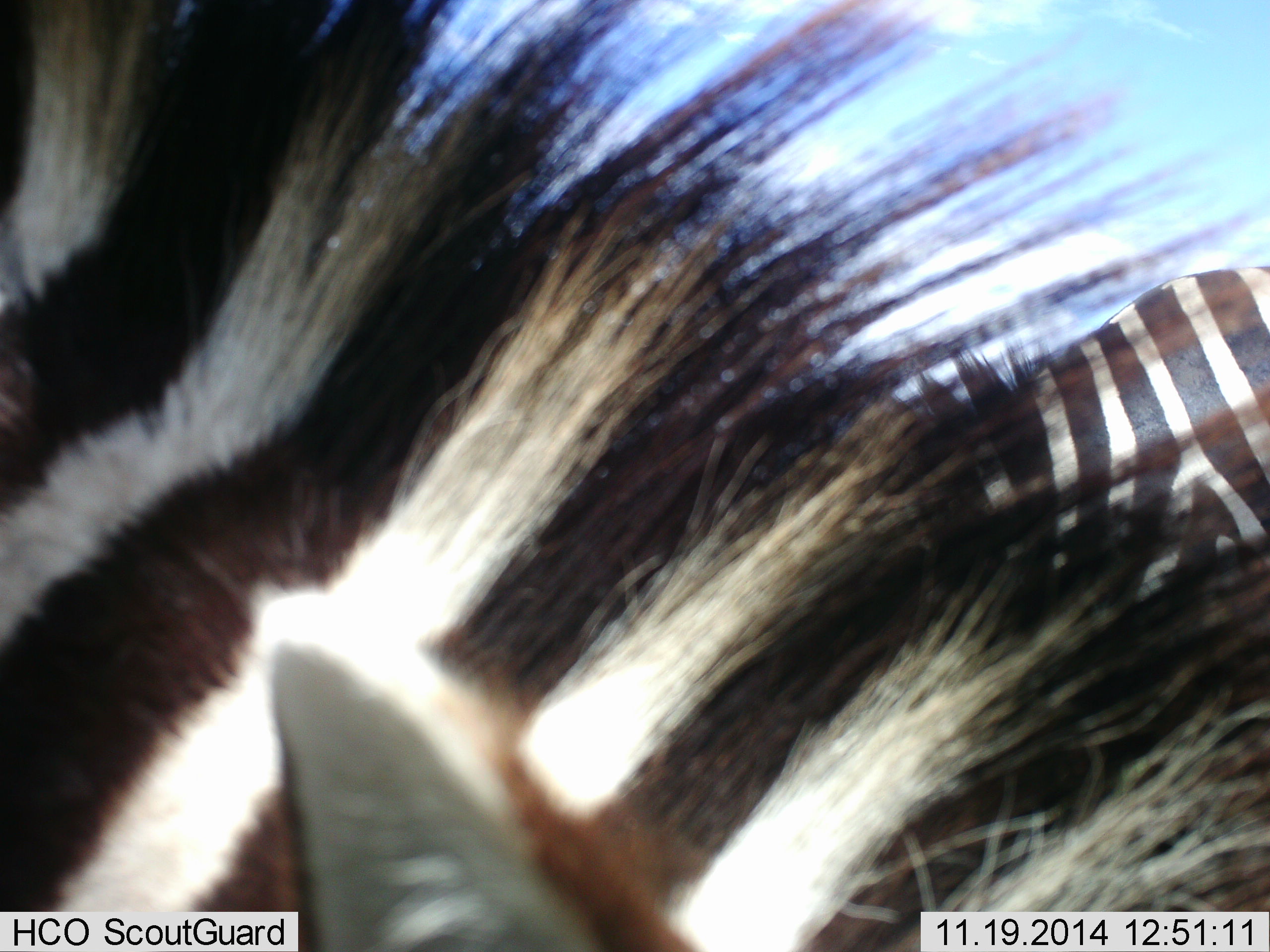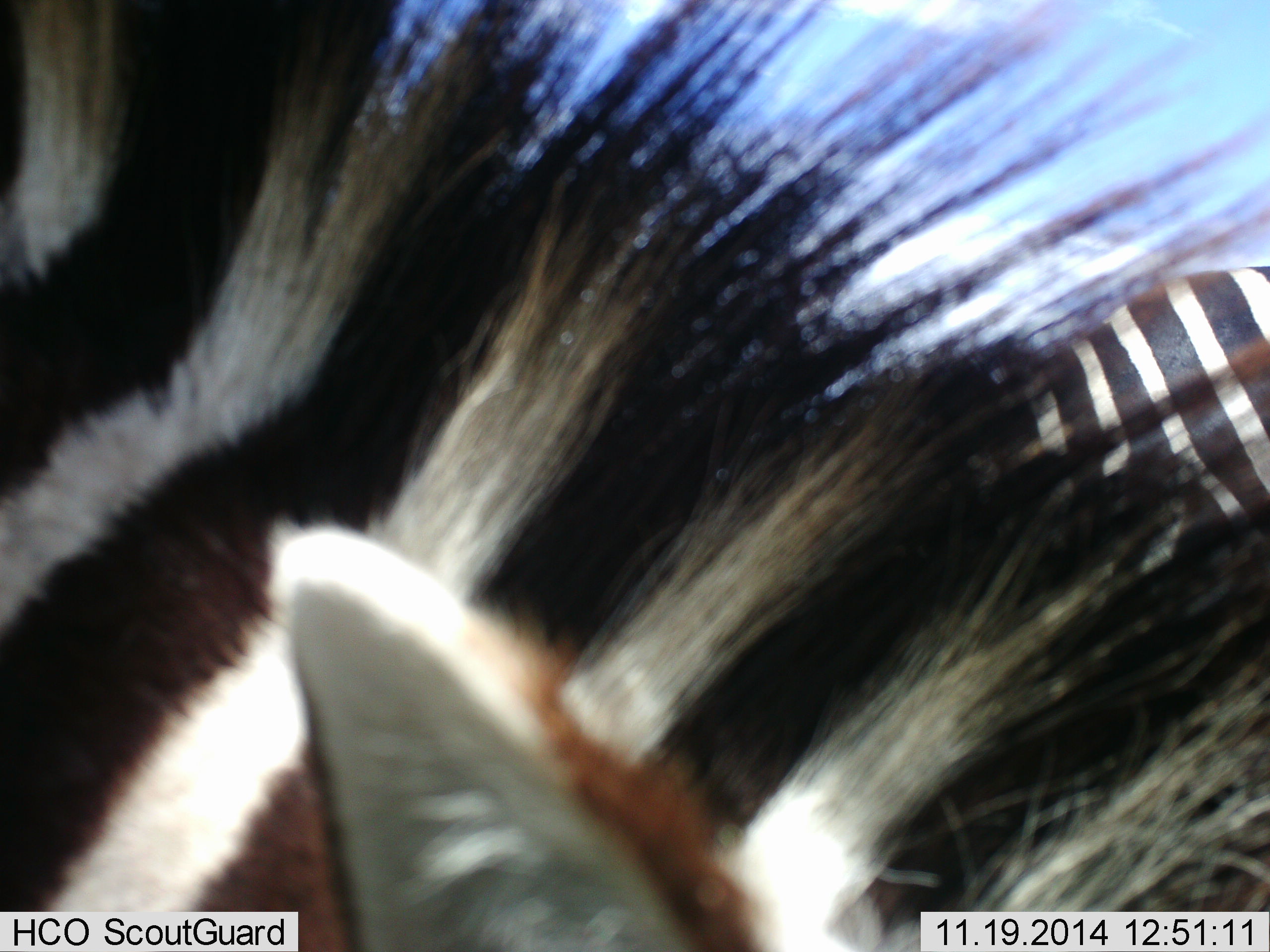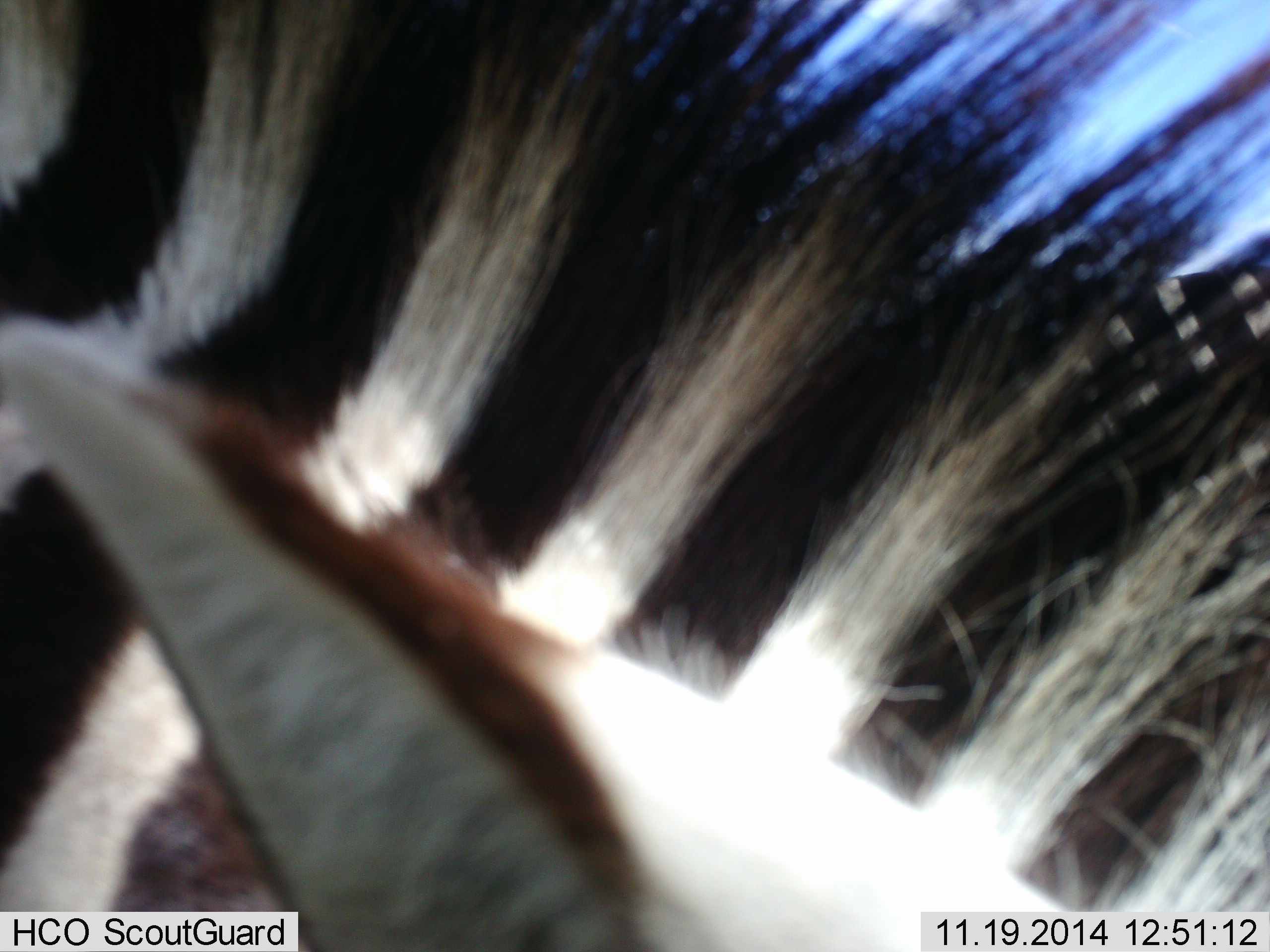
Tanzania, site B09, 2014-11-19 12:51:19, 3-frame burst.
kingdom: Animalia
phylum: Chordata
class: Mammalia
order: Perissodactyla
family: Equidae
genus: Equus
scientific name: Equus quagga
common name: plains zebra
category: zebra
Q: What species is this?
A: Zebra (plains zebra) (Equus quagga).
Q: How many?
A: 2.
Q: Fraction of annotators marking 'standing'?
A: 70%.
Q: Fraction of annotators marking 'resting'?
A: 0%.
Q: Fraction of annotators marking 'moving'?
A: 30%.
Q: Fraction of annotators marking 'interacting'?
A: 0%.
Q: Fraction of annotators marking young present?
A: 0%.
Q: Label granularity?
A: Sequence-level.